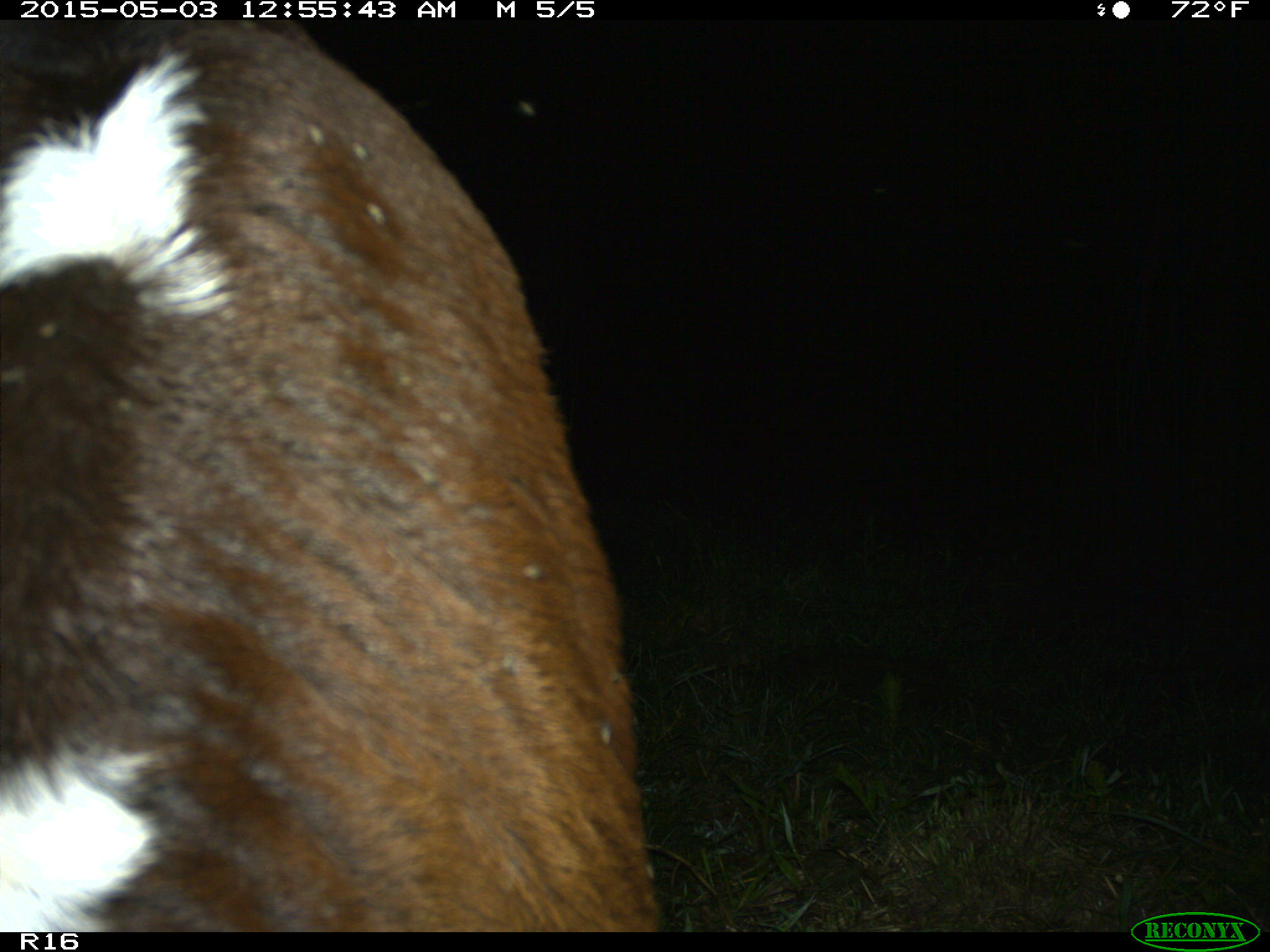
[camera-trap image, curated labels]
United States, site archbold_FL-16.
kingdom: Animalia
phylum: Chordata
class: Mammalia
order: Artiodactyla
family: Bovidae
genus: Bos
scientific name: Bos taurus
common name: domestic cow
Bos taurus (domestic cow).